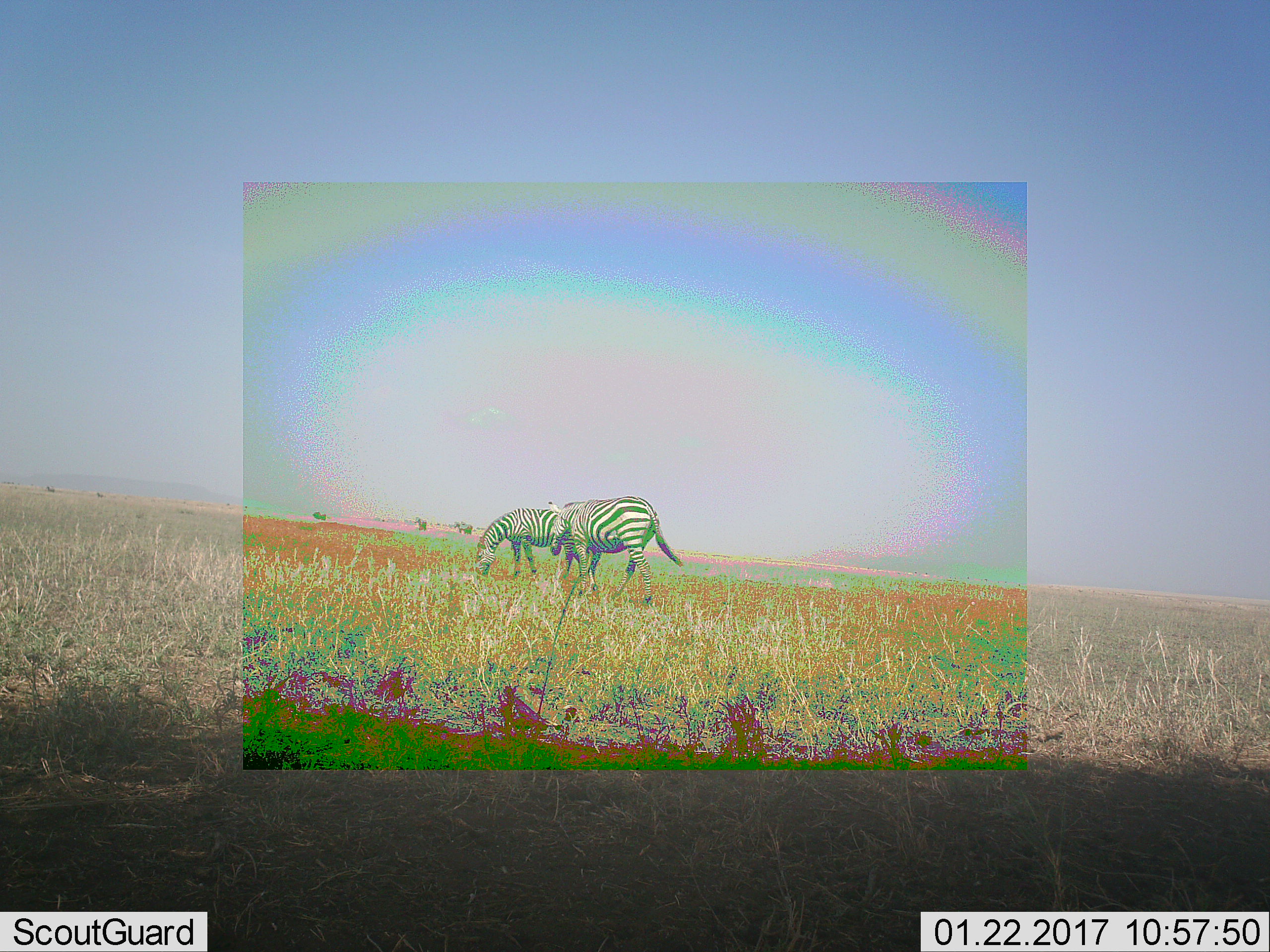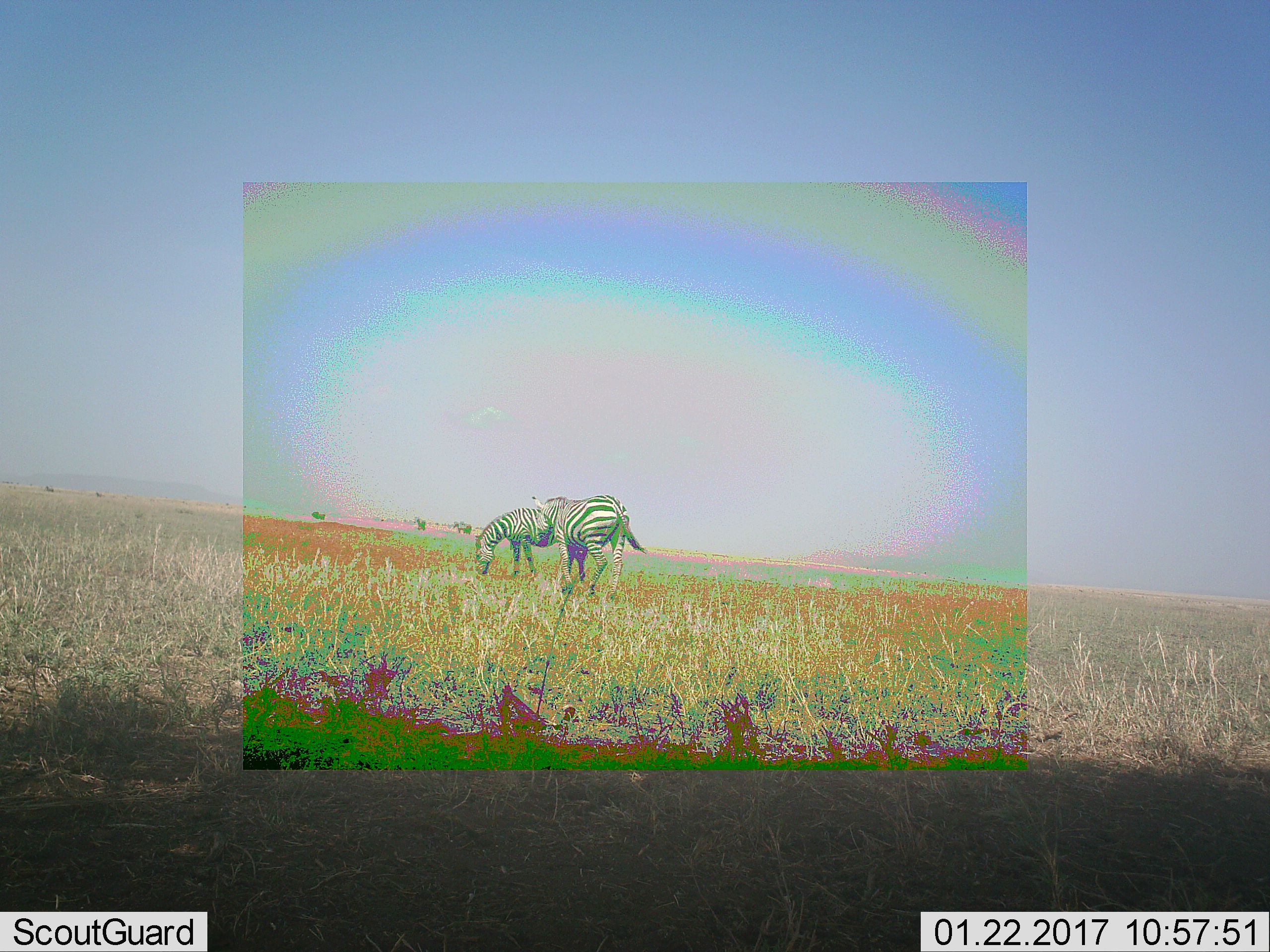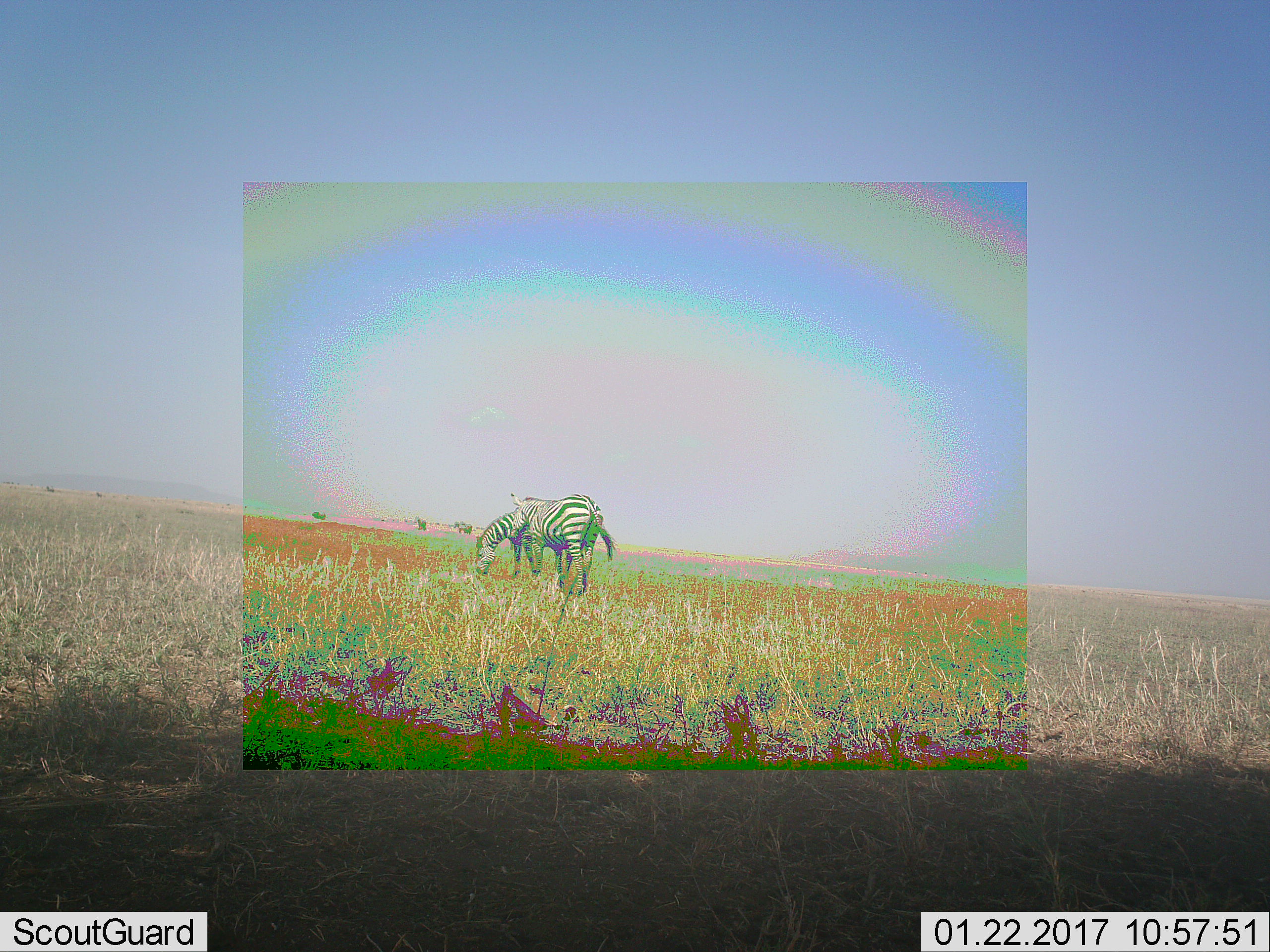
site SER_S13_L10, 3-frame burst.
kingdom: Animalia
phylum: Chordata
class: Mammalia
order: Perissodactyla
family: Equidae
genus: Equus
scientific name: Equus quagga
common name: plains zebra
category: zebraplains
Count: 2.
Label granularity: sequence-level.